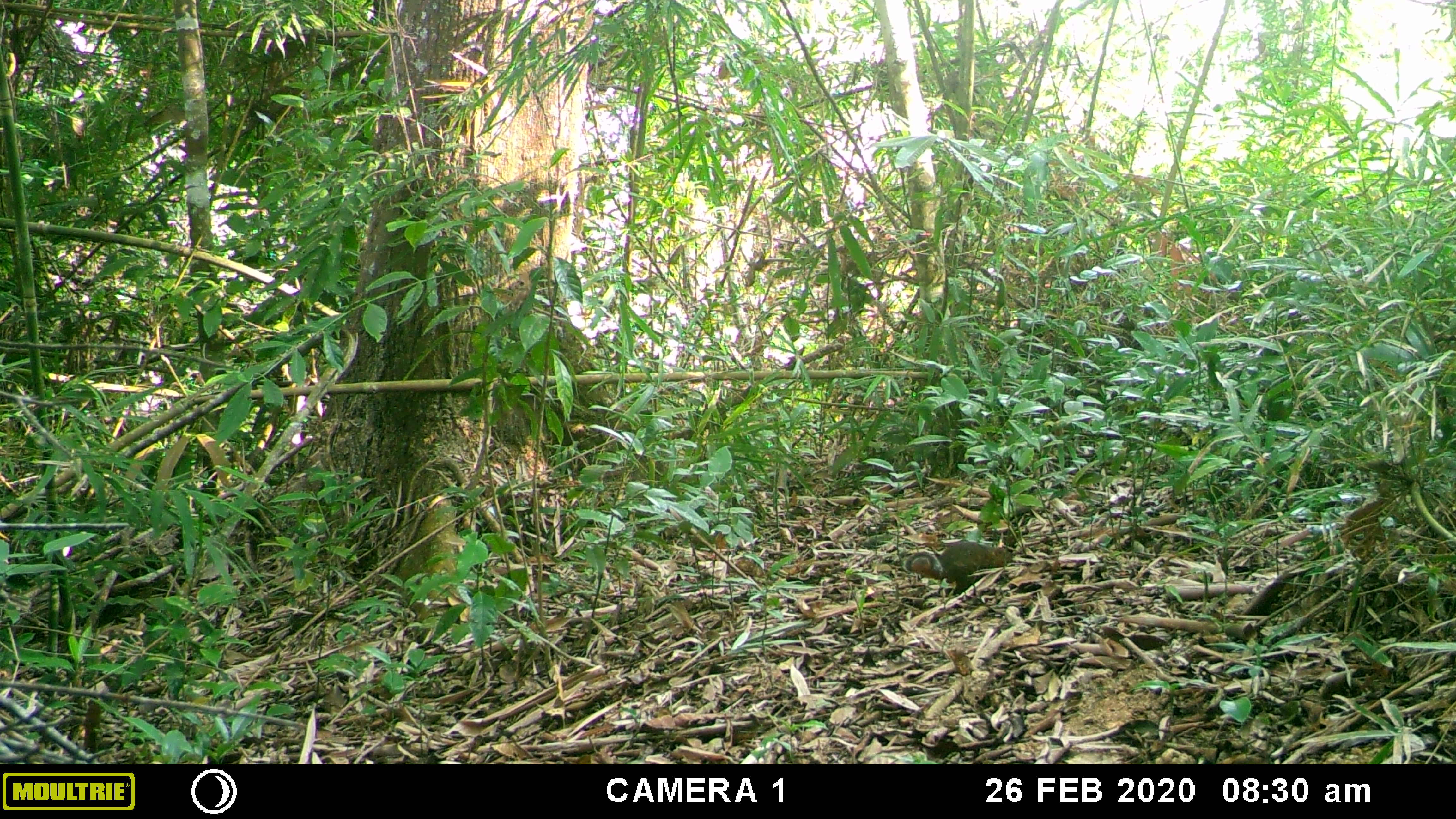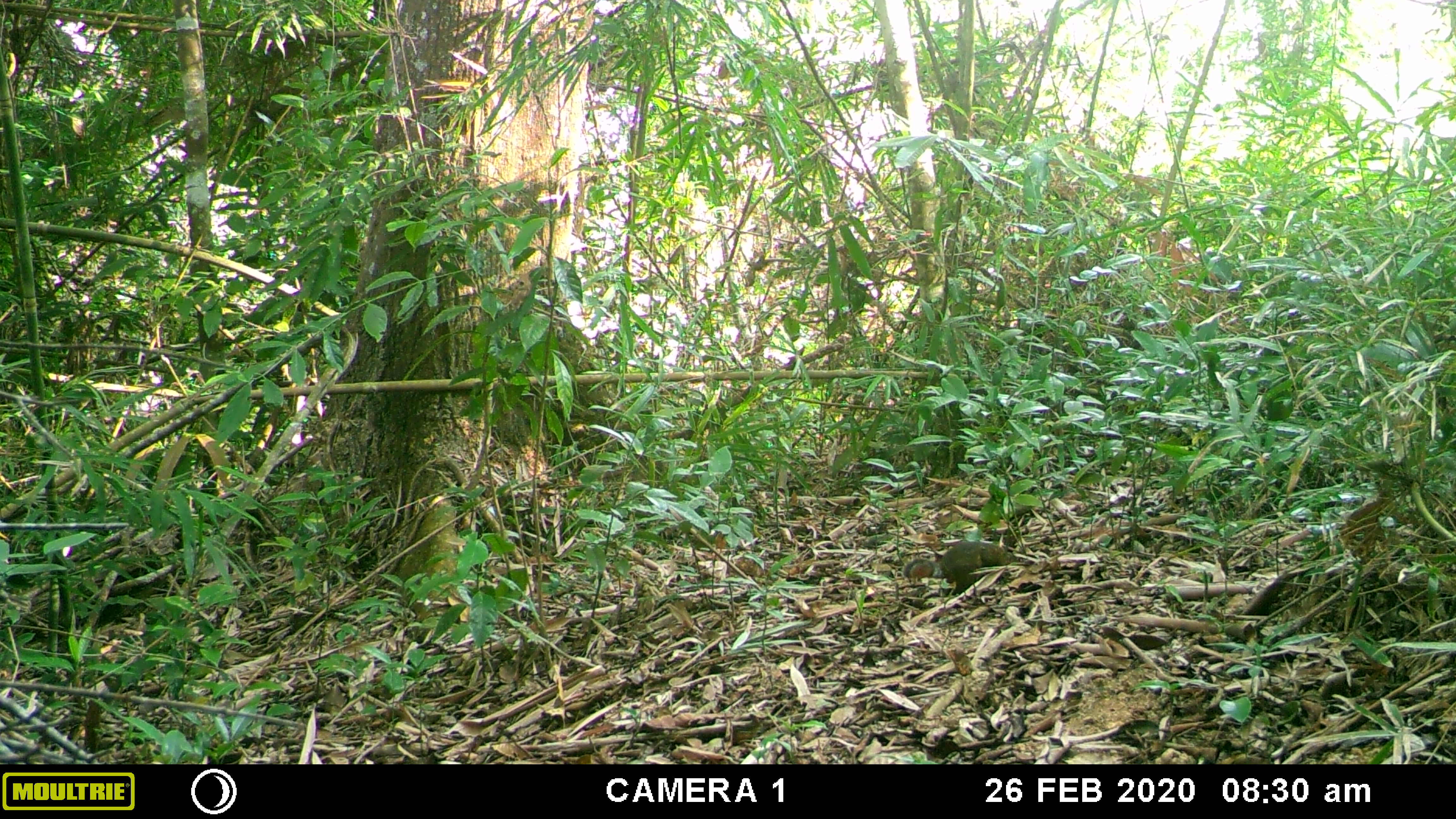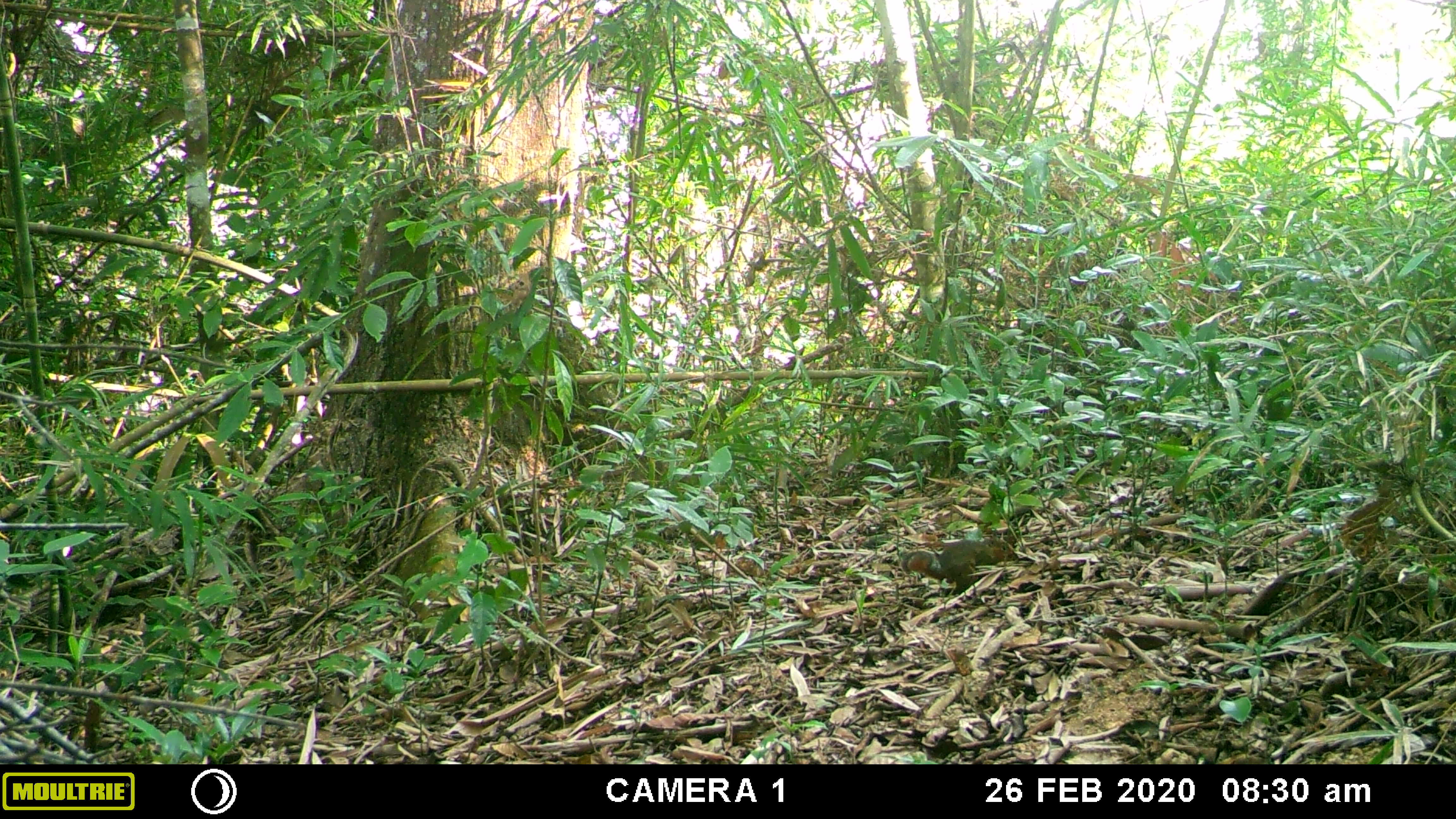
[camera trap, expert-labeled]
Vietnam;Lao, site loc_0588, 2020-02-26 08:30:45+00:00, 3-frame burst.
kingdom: Animalia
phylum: Chordata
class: Mammalia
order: Rodentia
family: Sciuridae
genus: Dremomys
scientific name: Dremomys rufigenis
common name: red-cheeked squirrel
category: red cheeked squirrel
Red cheeked squirrel (red-cheeked squirrel) (Dremomys rufigenis). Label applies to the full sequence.